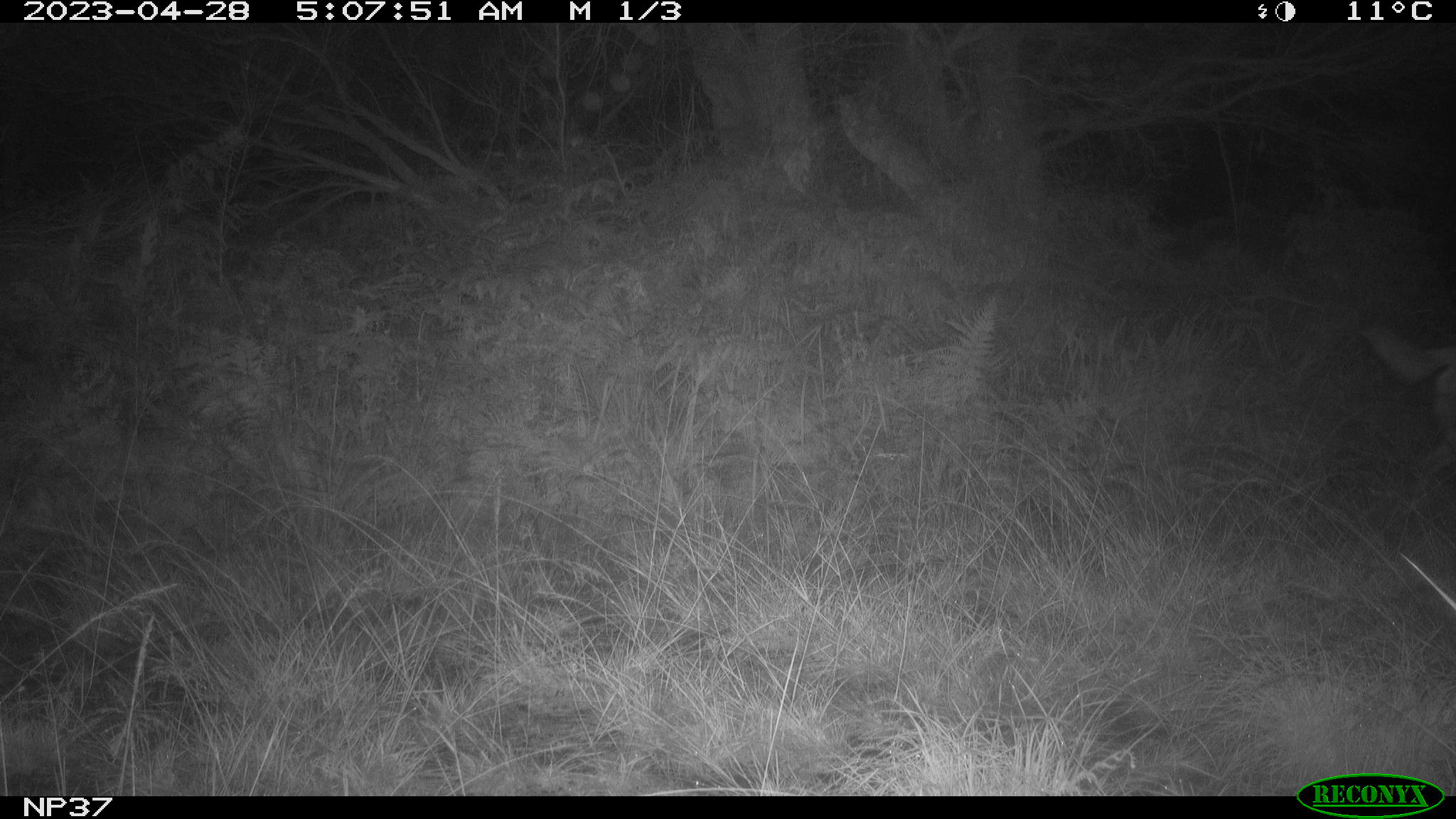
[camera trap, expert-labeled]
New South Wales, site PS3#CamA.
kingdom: Animalia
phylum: Chordata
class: Mammalia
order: Carnivora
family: Canidae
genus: Canis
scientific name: Canis familiaris dingo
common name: dingo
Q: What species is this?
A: Dingo (Canis familiaris dingo).